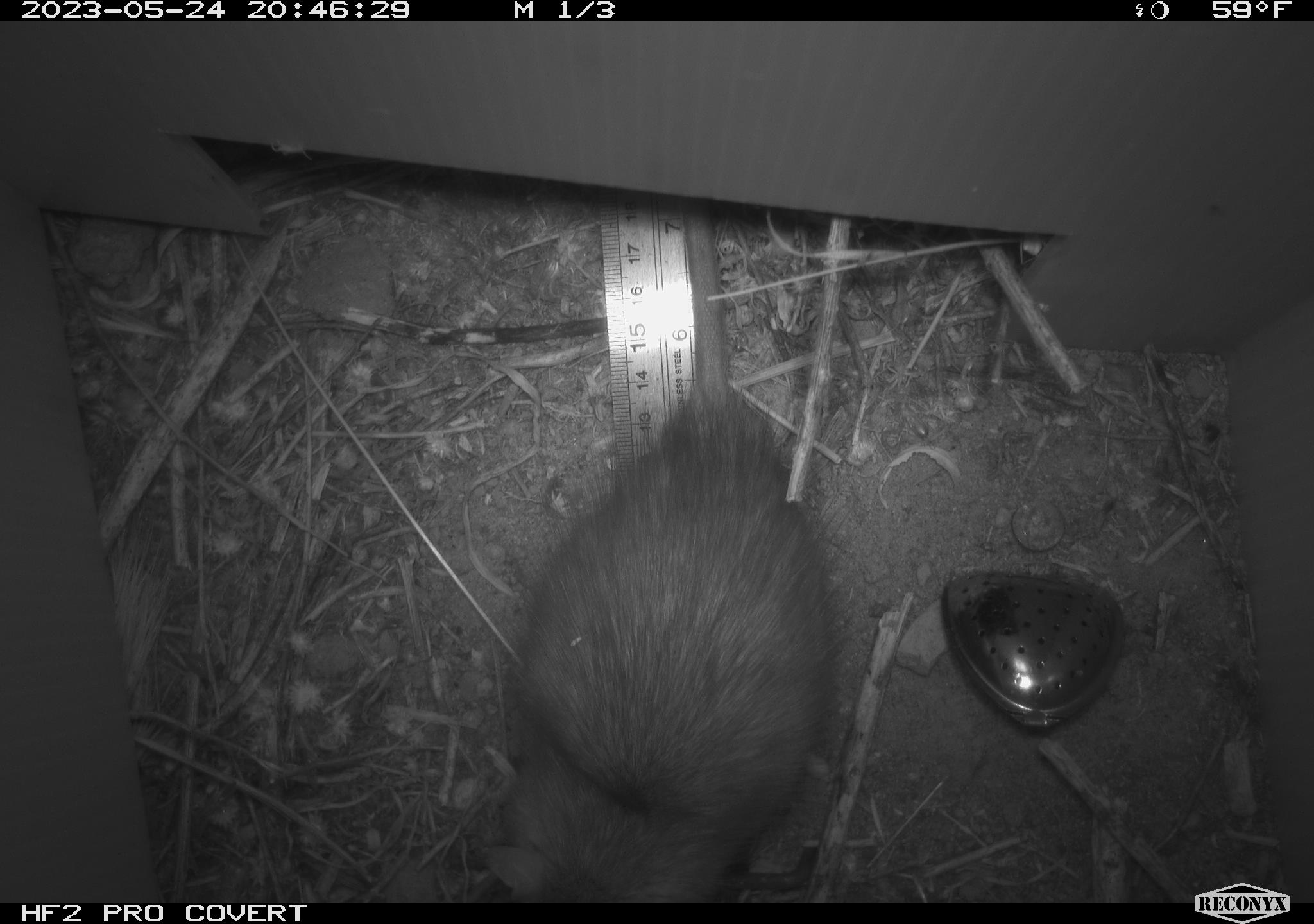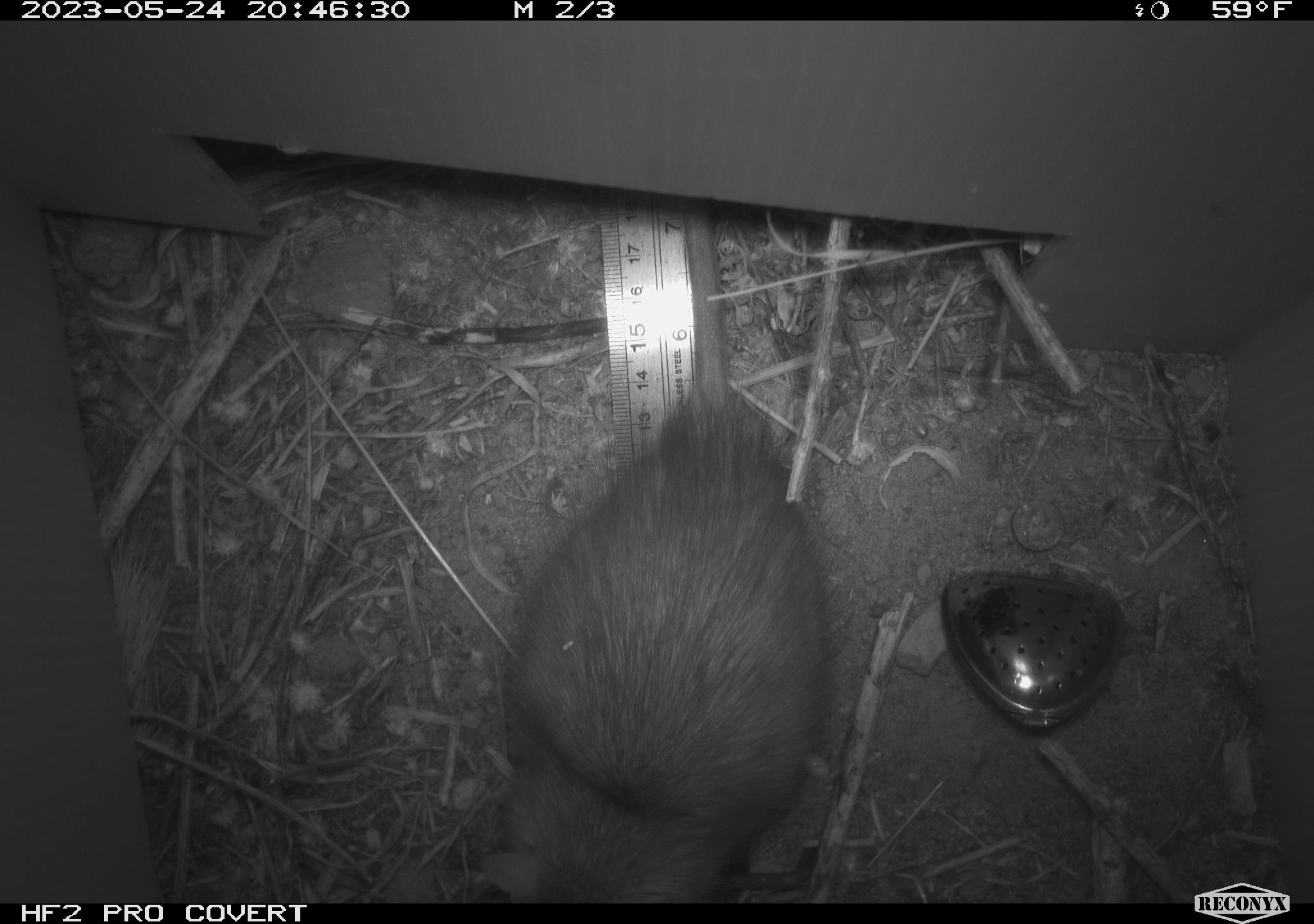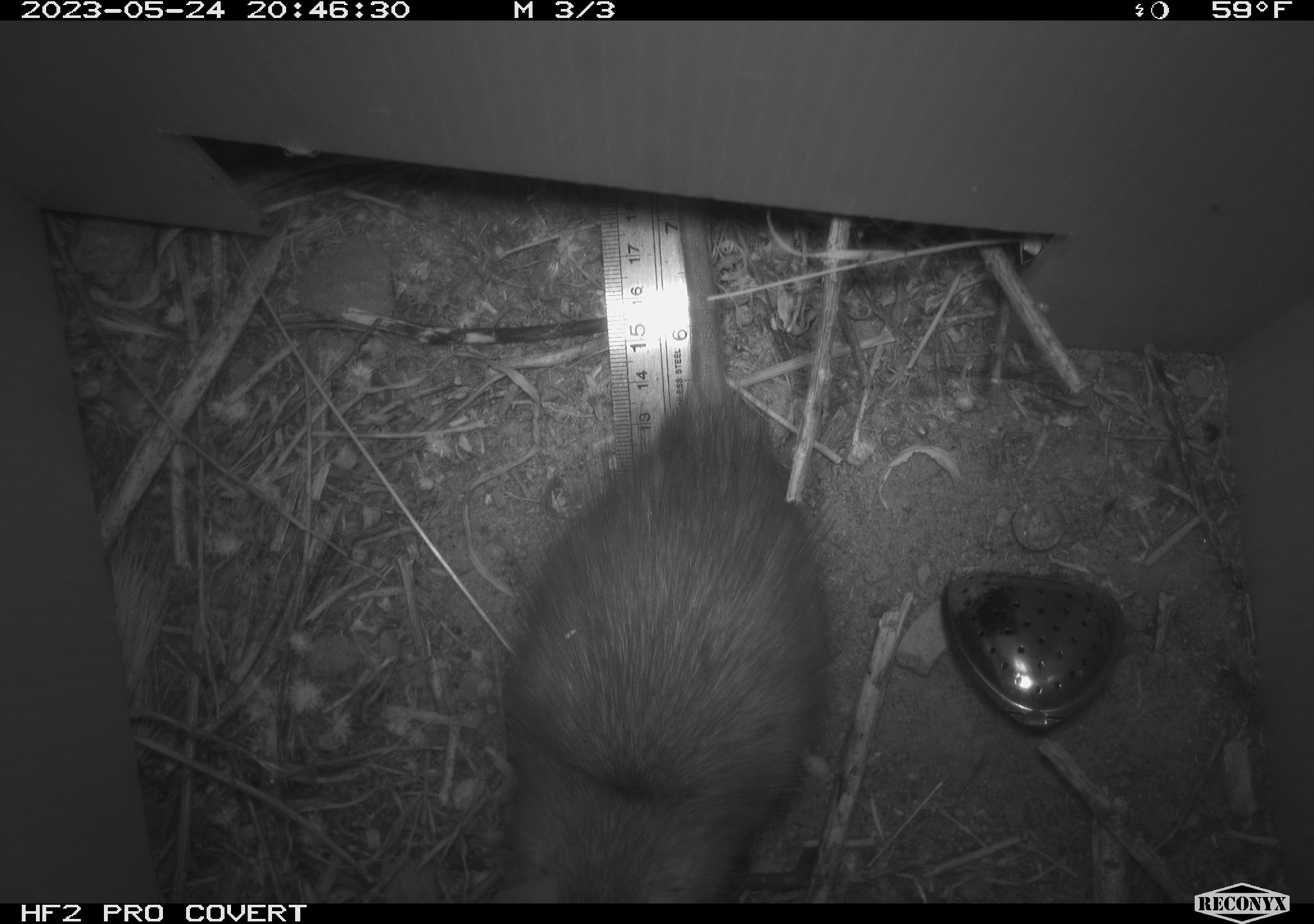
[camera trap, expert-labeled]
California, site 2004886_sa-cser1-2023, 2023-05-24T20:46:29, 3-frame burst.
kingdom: Animalia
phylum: Chordata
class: Mammalia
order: Rodentia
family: Muridae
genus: Rattus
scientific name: Rattus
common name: rat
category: rattus species